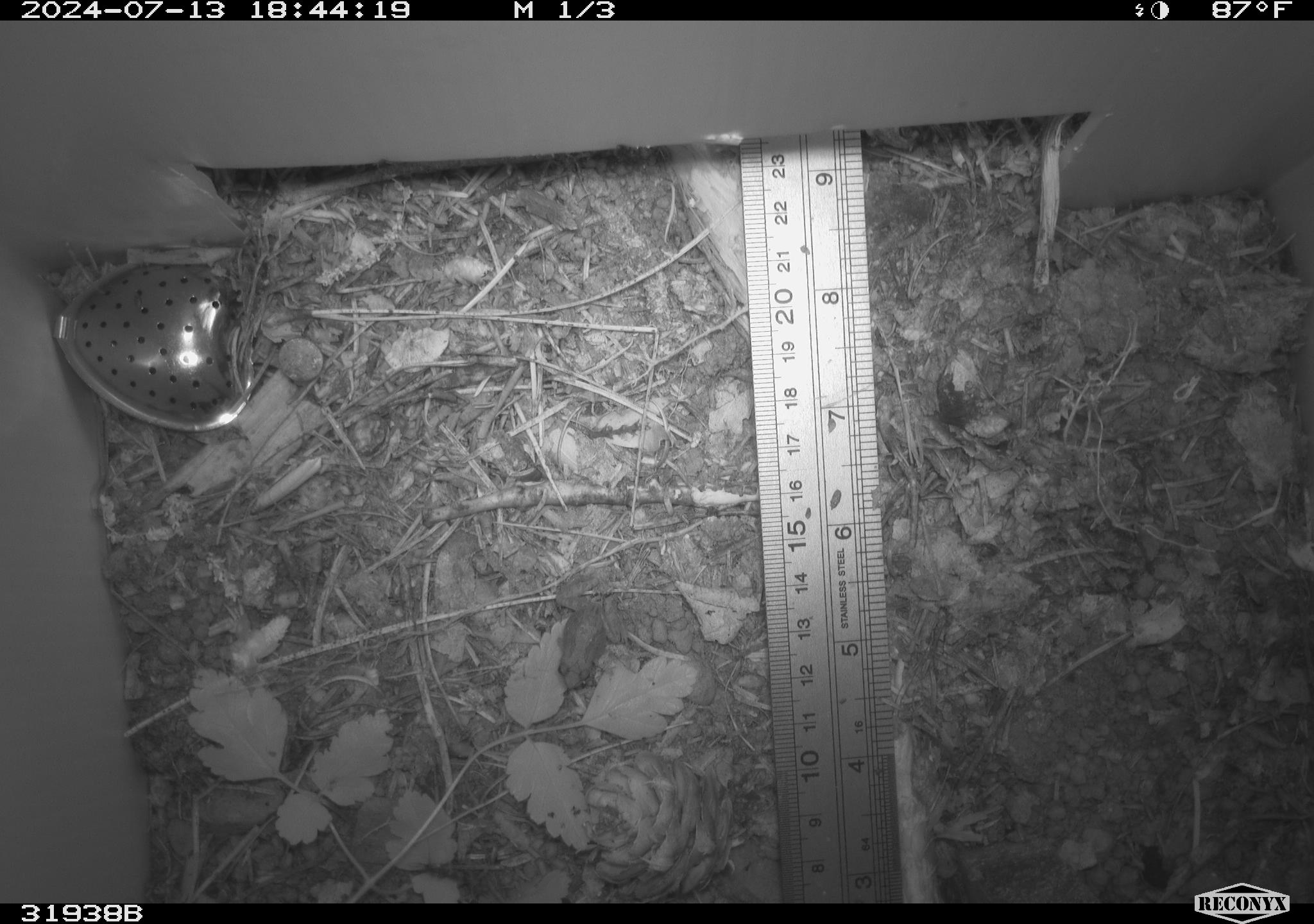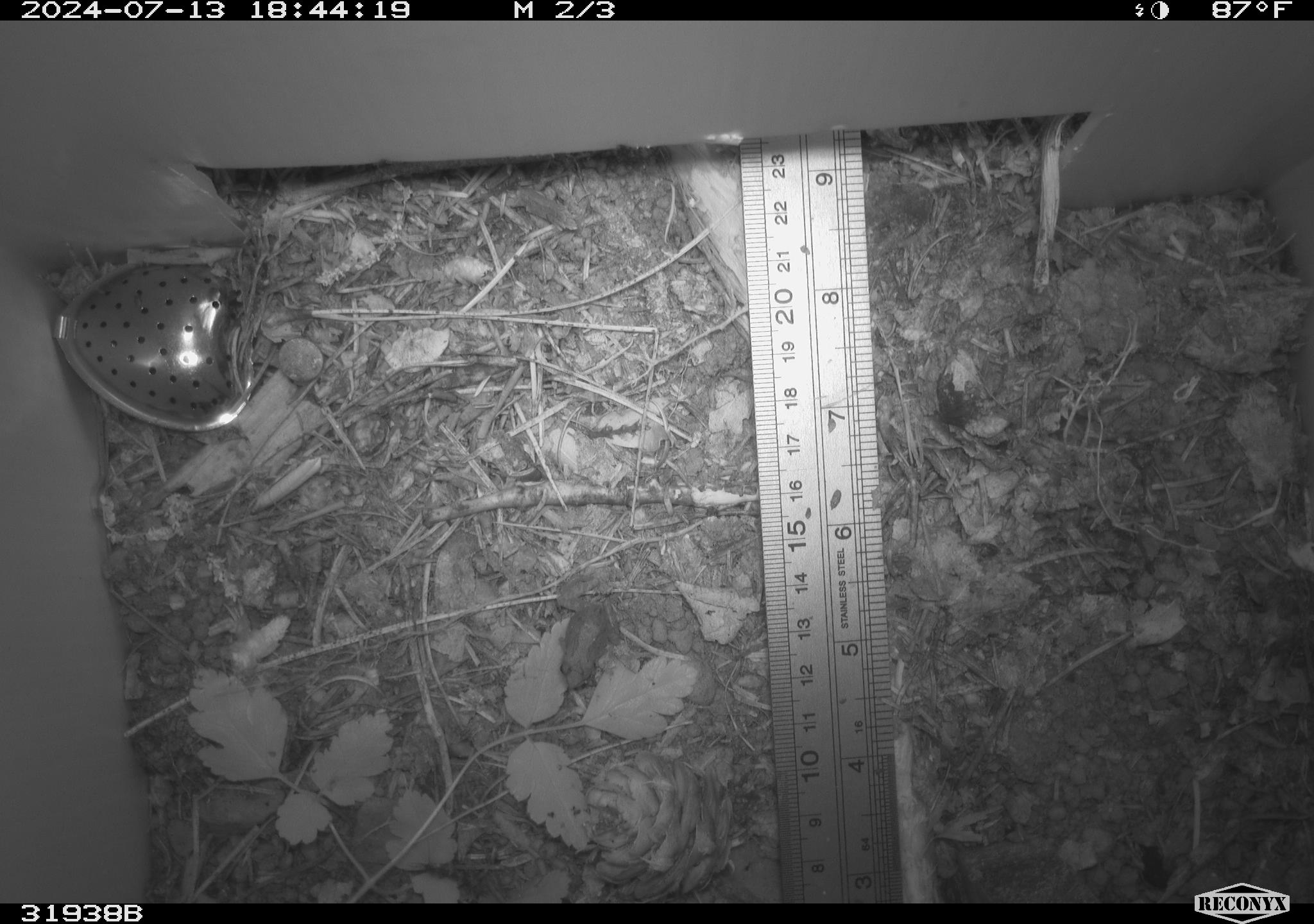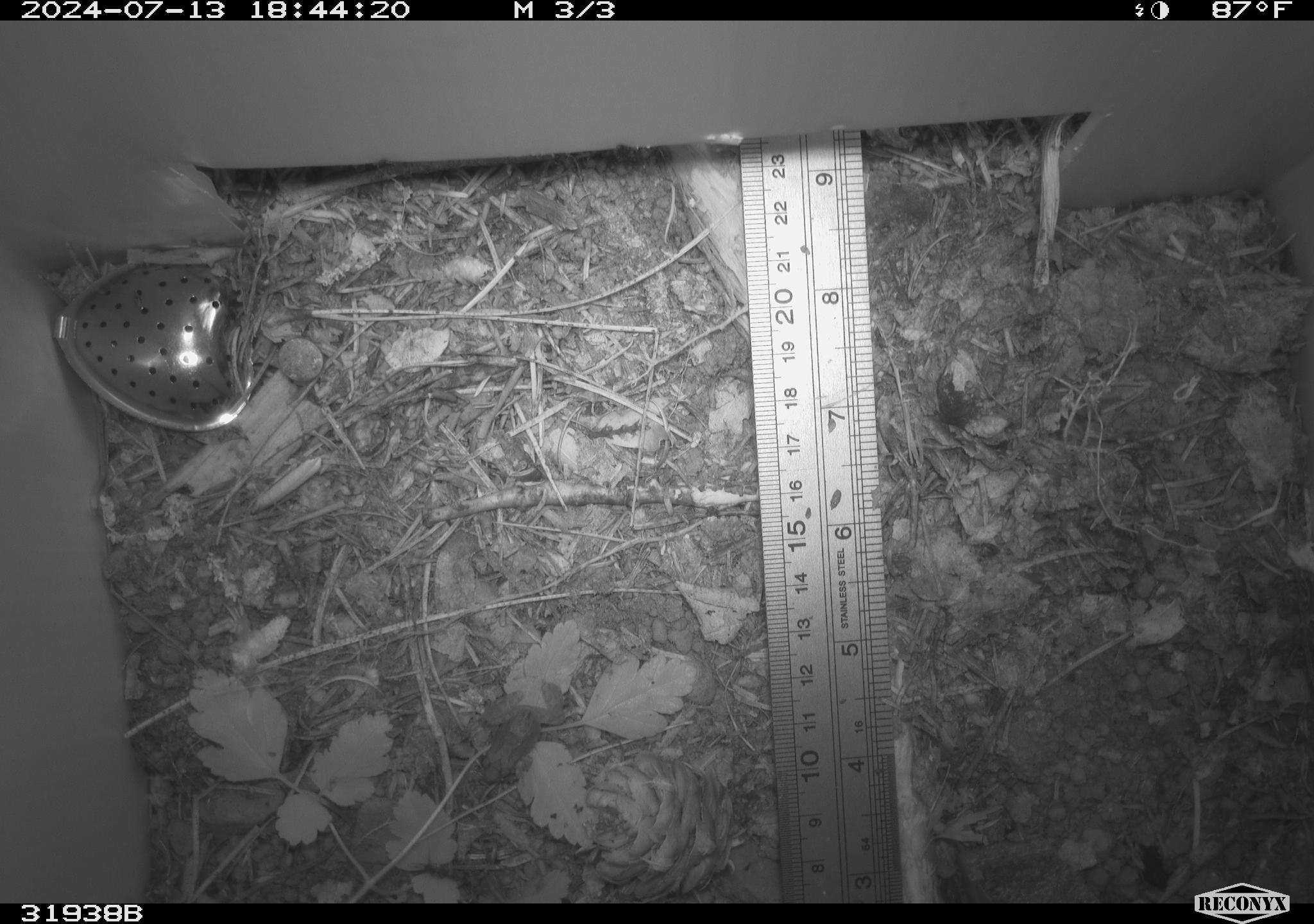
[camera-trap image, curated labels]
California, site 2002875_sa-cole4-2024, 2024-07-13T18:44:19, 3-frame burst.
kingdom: Animalia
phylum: Chordata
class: Amphibia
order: Anura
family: Hylidae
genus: Pseudacris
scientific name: Pseudacris regilla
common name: sierran treefrog